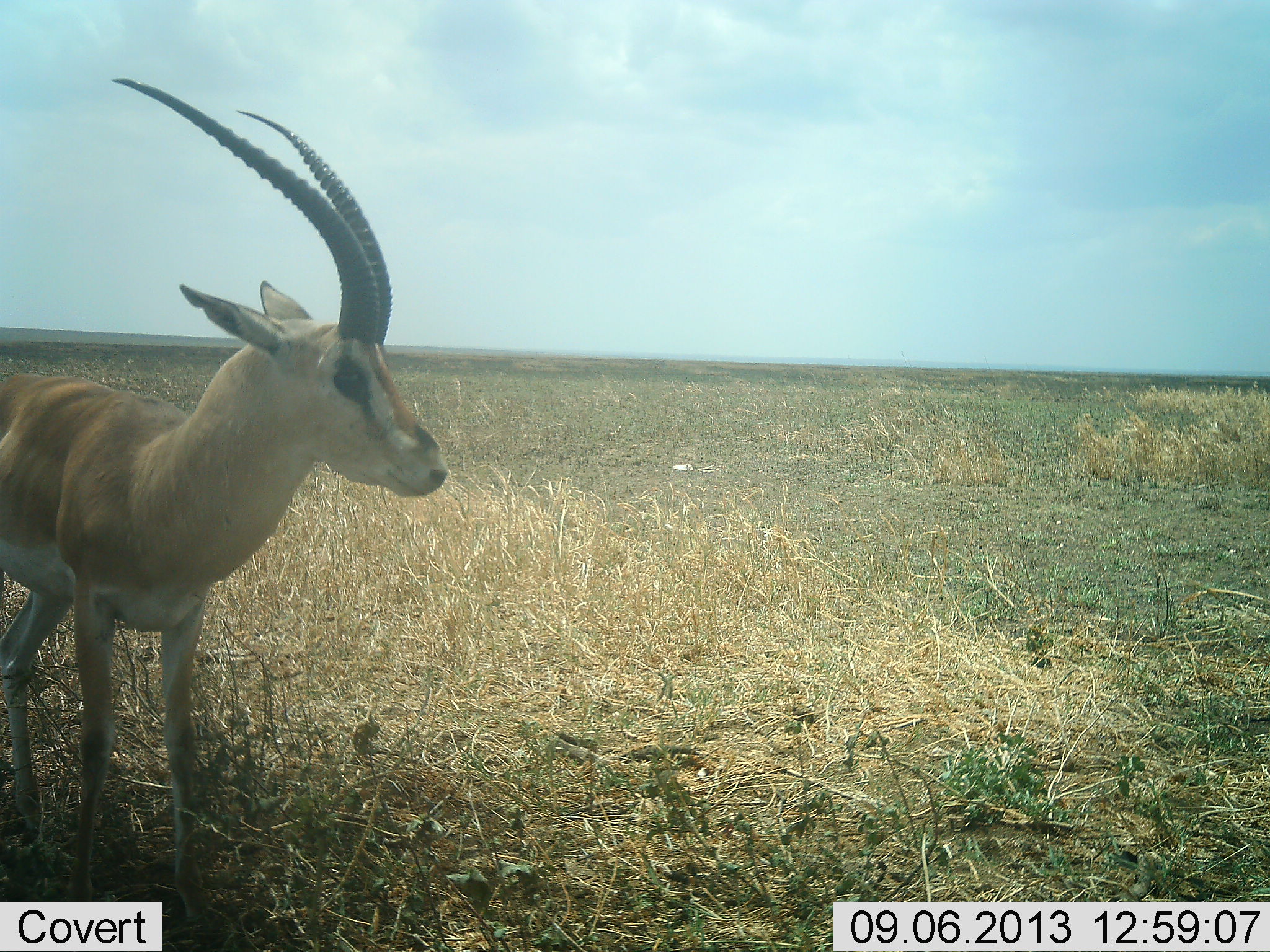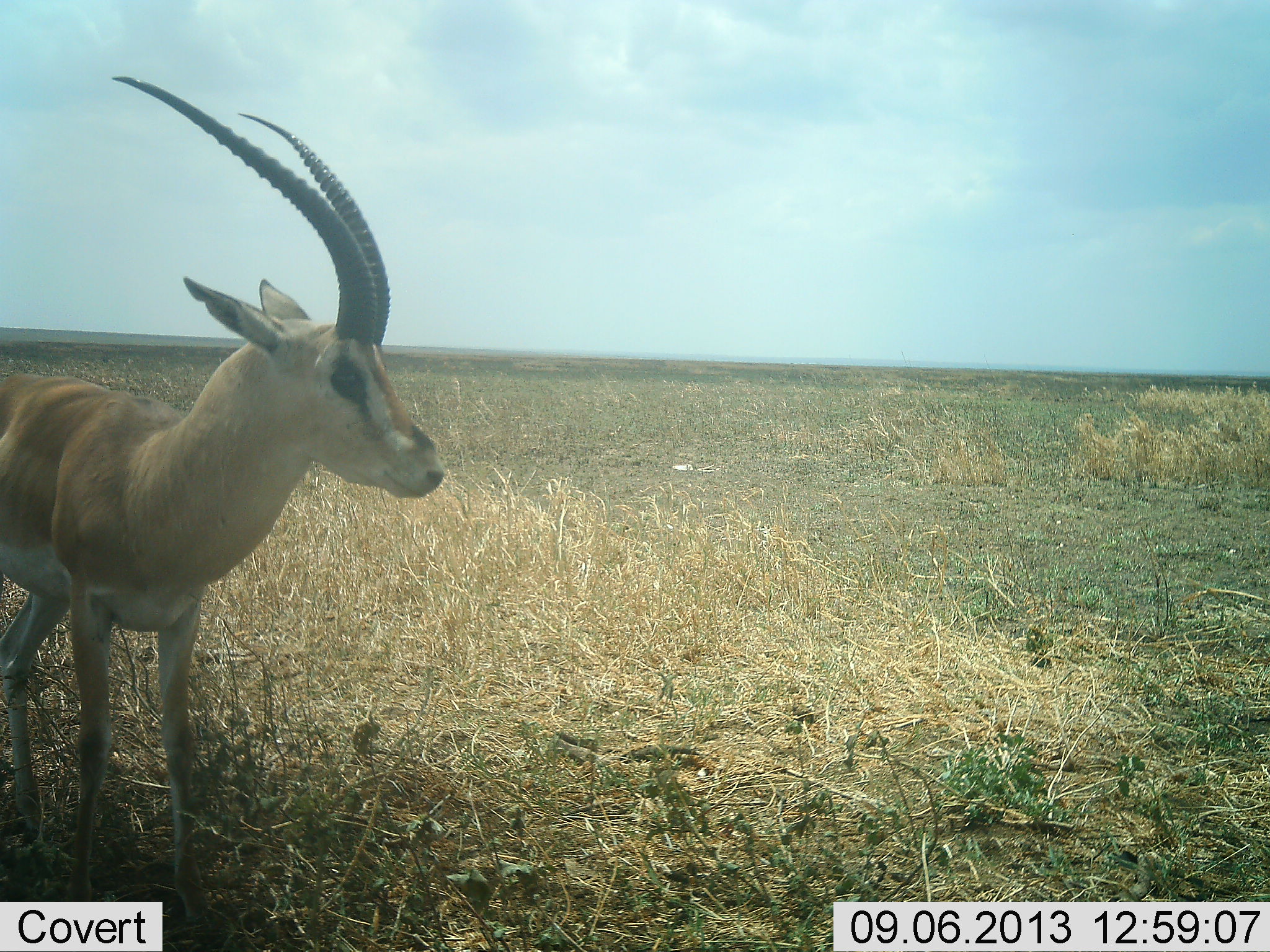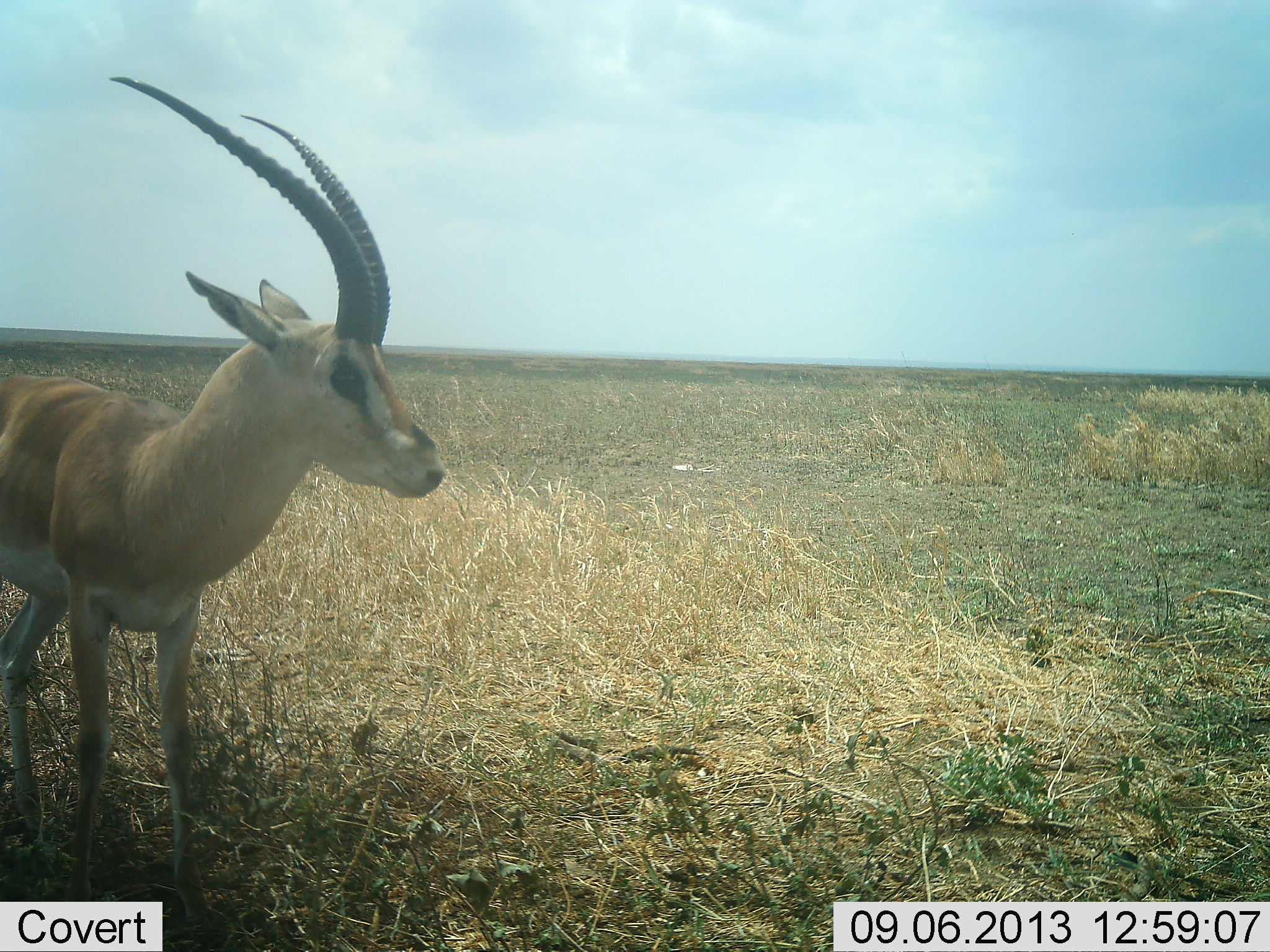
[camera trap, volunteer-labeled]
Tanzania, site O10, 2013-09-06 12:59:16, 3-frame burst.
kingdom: Animalia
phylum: Chordata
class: Mammalia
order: Artiodactyla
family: Bovidae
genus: Nanger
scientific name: Nanger granti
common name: grant's gazelle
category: gazellegrants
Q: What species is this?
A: Gazellegrants (grant's gazelle) (Nanger granti).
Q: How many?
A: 1.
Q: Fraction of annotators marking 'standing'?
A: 100%.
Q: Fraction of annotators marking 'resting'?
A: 0%.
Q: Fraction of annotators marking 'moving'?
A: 0%.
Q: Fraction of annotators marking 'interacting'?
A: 0%.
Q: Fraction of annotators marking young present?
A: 0%.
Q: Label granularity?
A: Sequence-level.